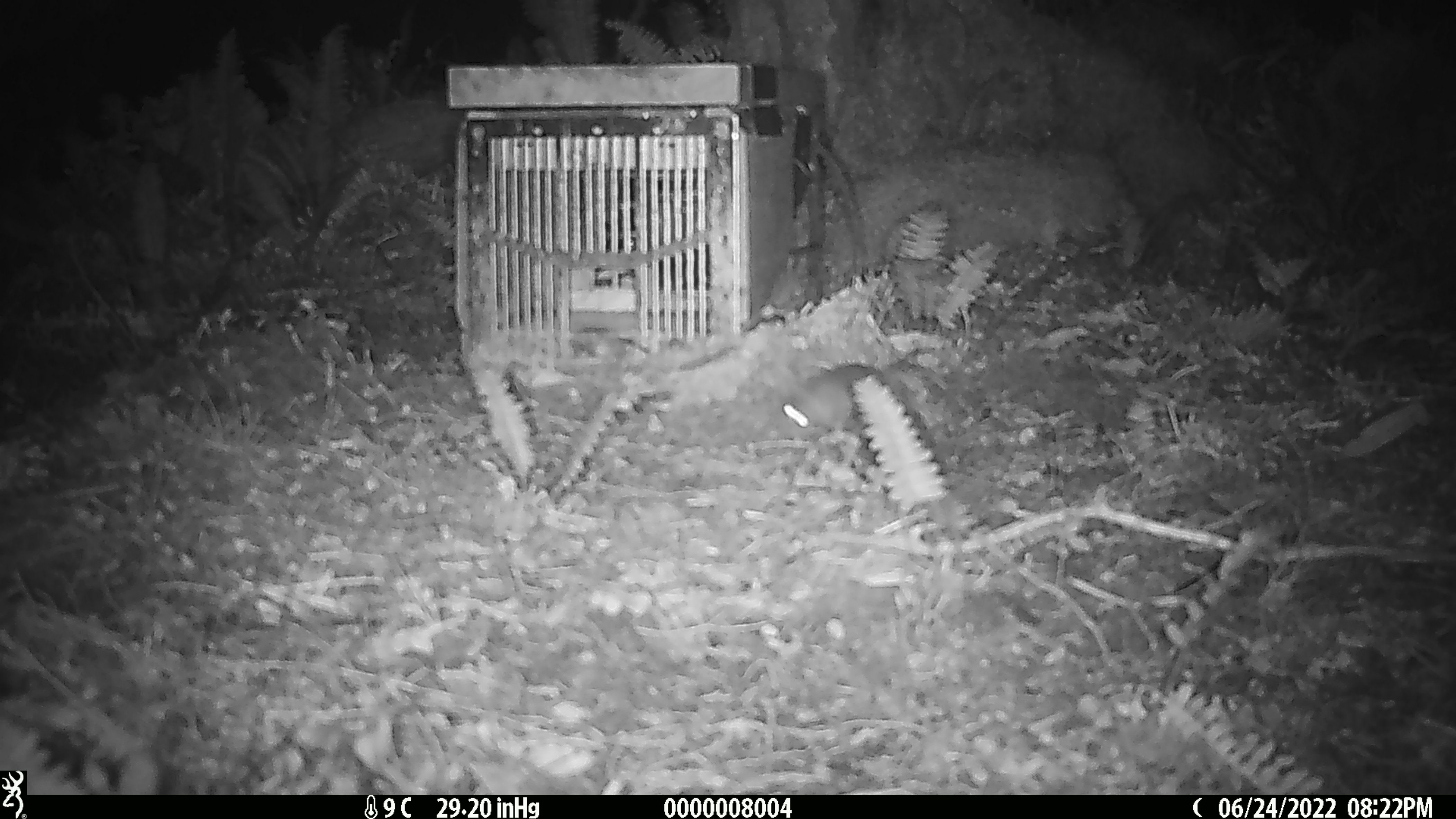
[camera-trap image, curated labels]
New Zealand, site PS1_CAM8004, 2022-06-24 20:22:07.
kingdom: Animalia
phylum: Chordata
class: Mammalia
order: Rodentia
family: Muridae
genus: Mus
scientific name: Mus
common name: mouse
Mouse (Mus).